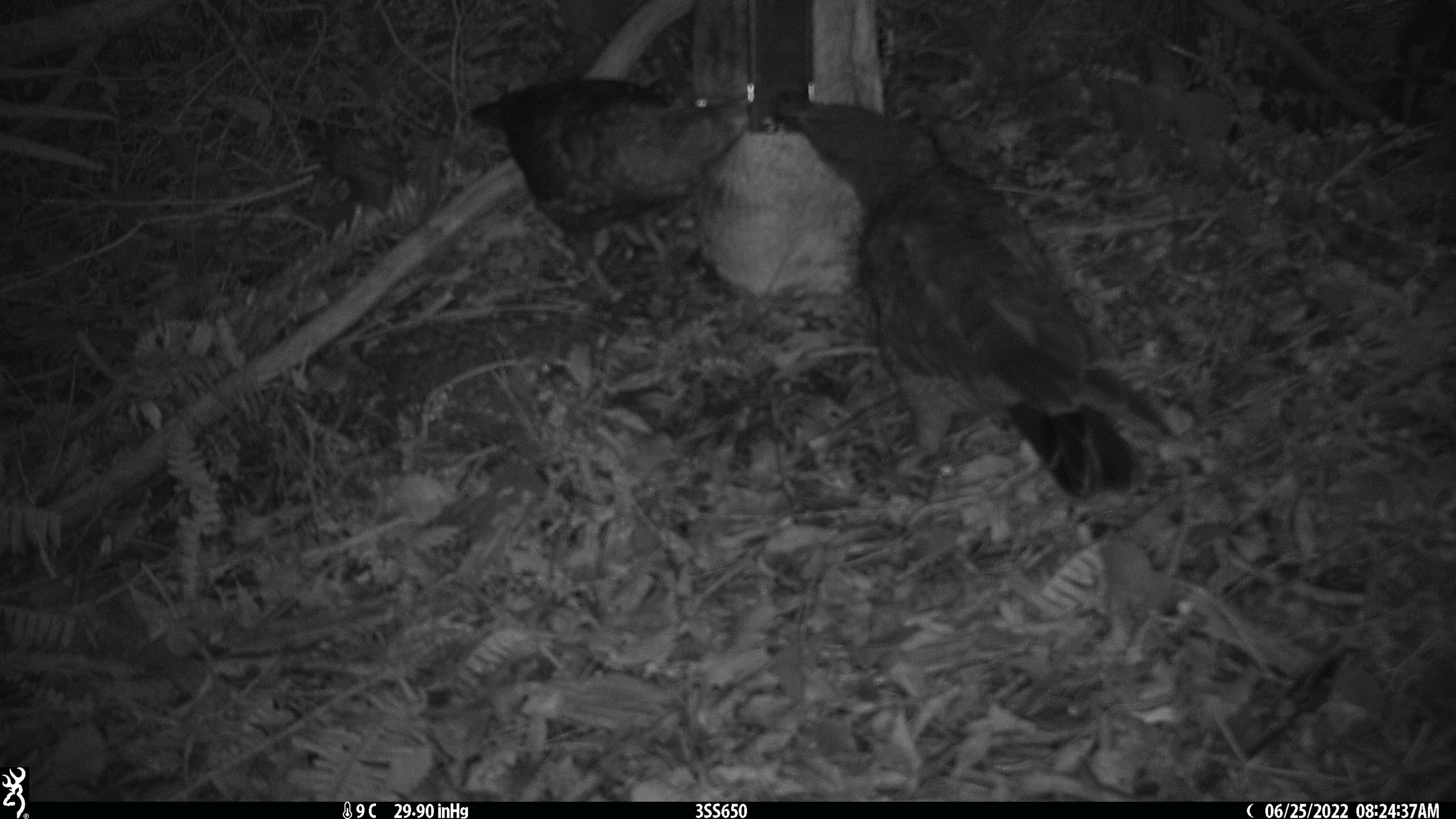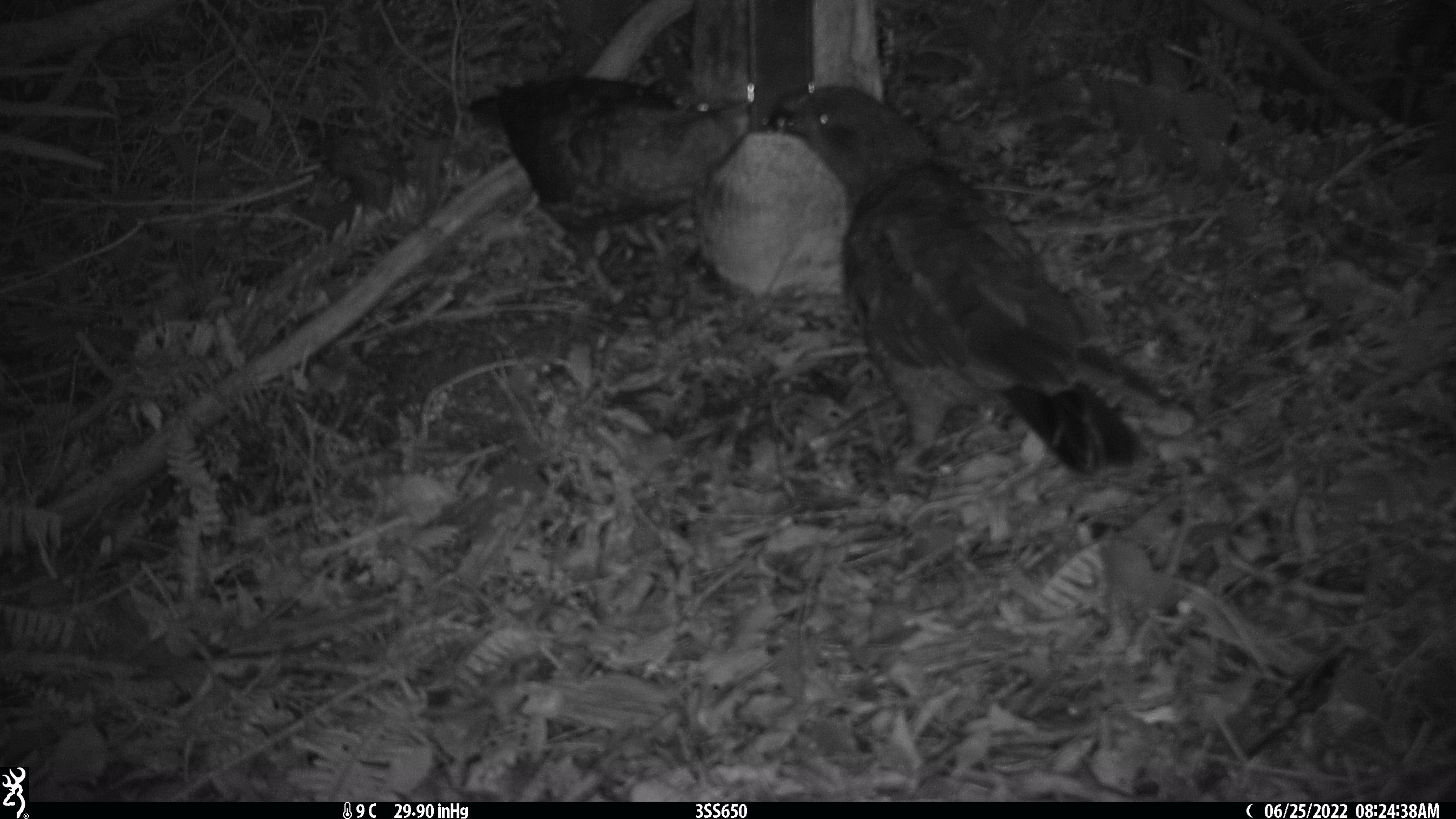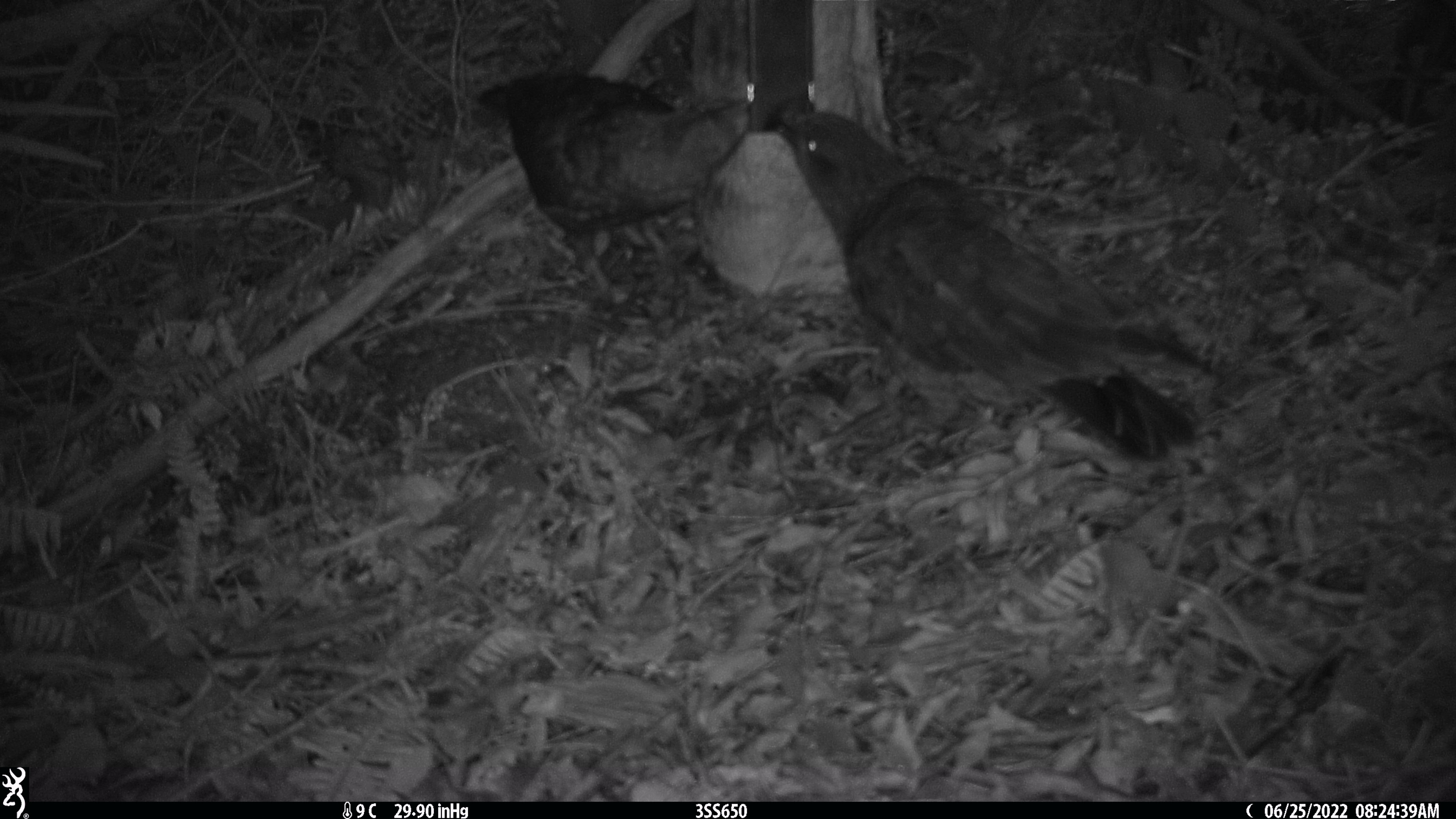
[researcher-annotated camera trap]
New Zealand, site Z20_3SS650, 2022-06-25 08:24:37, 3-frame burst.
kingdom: Animalia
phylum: Chordata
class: Aves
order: Psittaciformes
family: Strigopidae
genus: Nestor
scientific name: Nestor notabilis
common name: kea